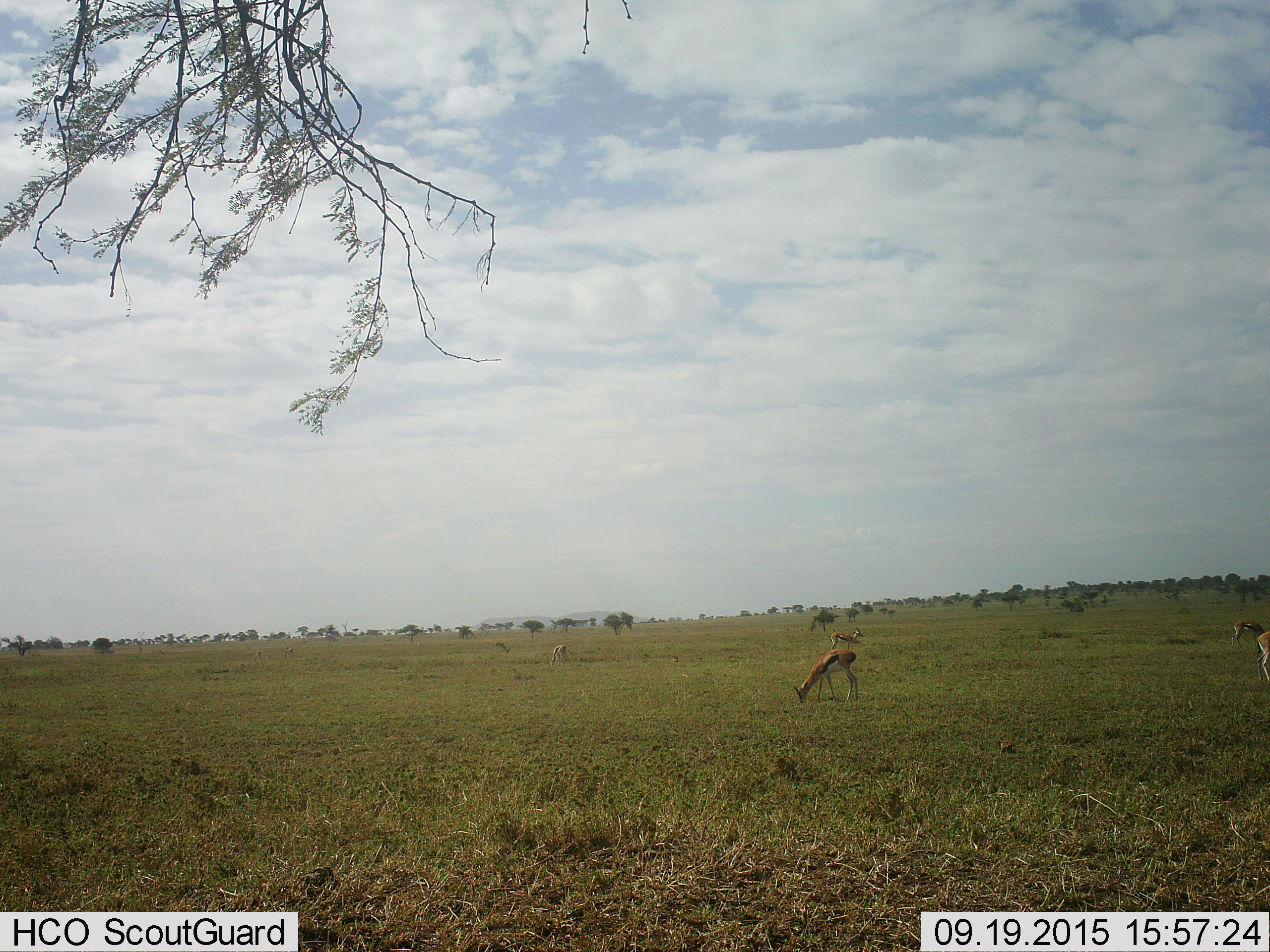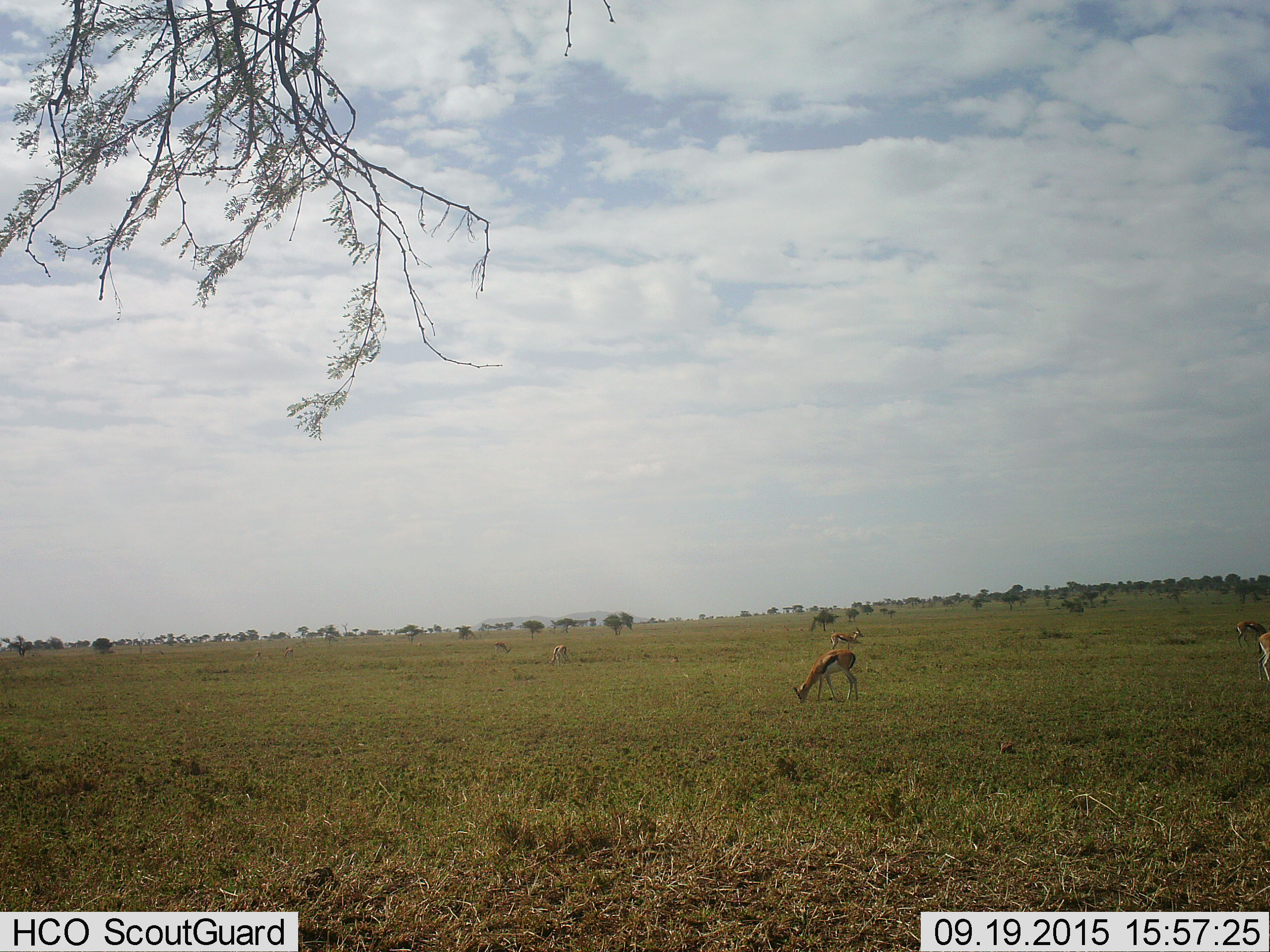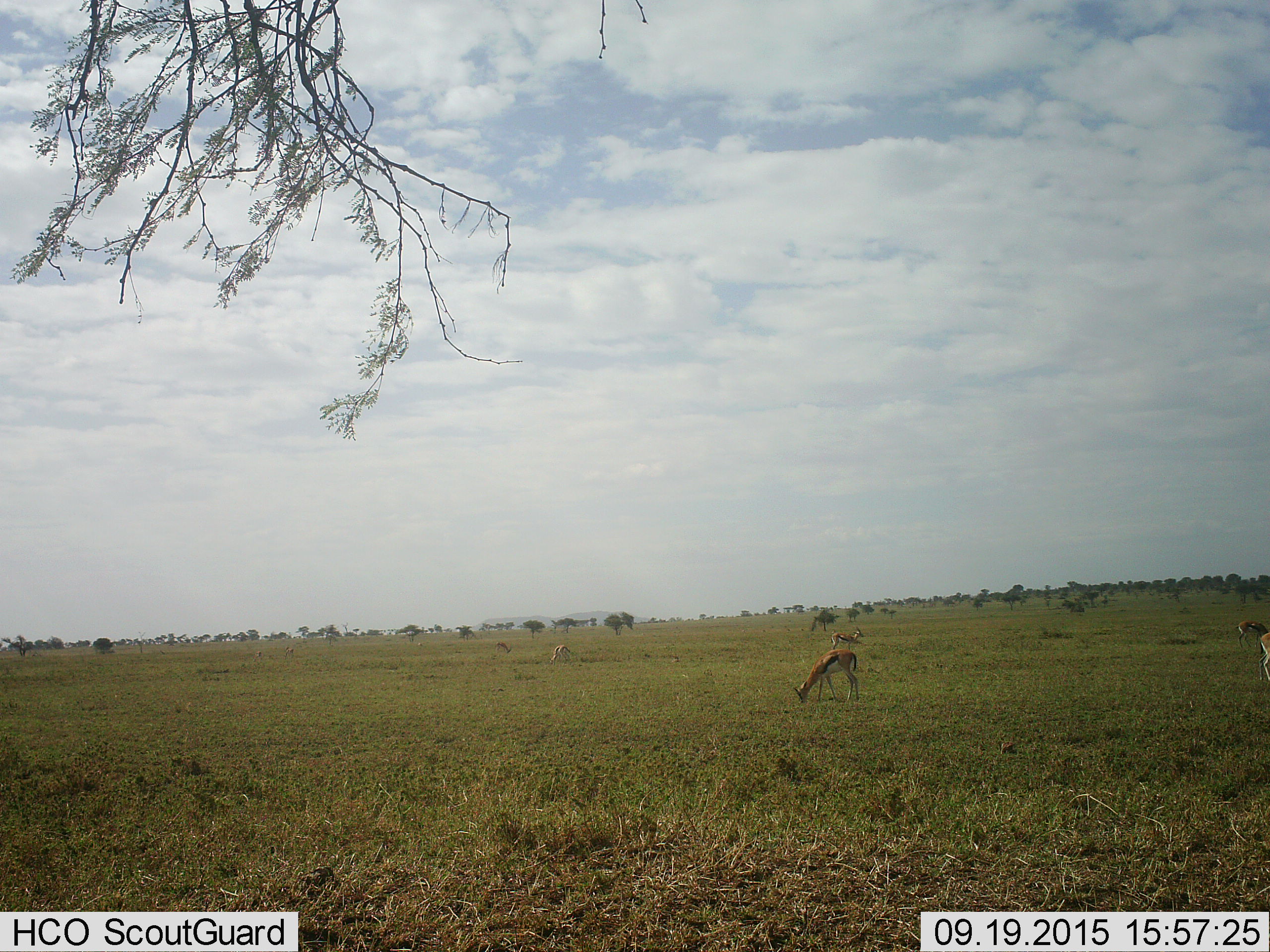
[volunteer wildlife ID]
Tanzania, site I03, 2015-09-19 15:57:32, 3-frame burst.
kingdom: Animalia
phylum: Chordata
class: Mammalia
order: Artiodactyla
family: Bovidae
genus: Eudorcas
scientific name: Eudorcas thomsonii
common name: thomson's gazelle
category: gazellethomsons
Gazellethomsons (thomson's gazelle) (Eudorcas thomsonii), count 6. Behavior (volunteer vote fractions): standing 40%, resting 0%, moving 10%, interacting 0%. Young present (vote fraction): 0%. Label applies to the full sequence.